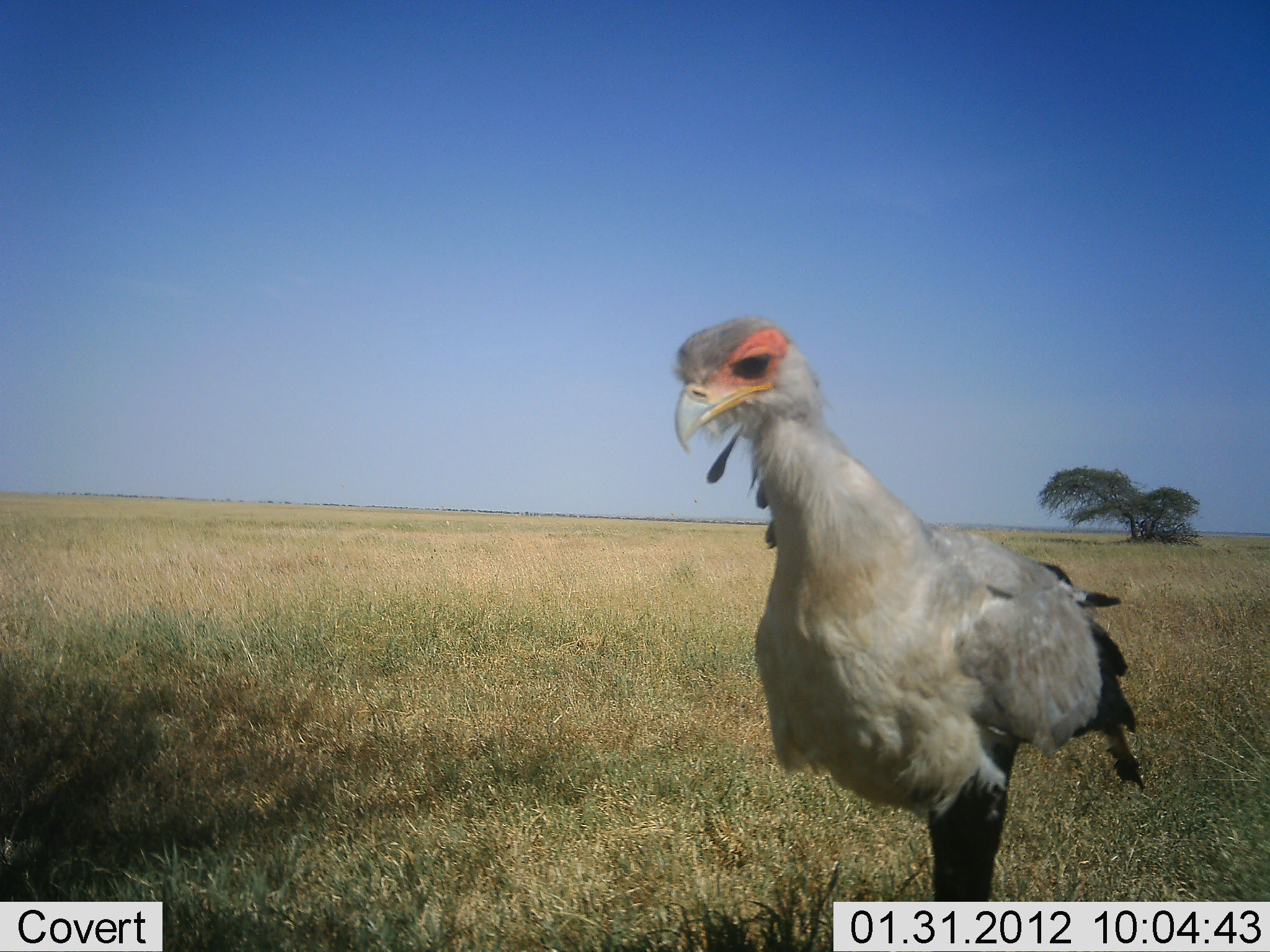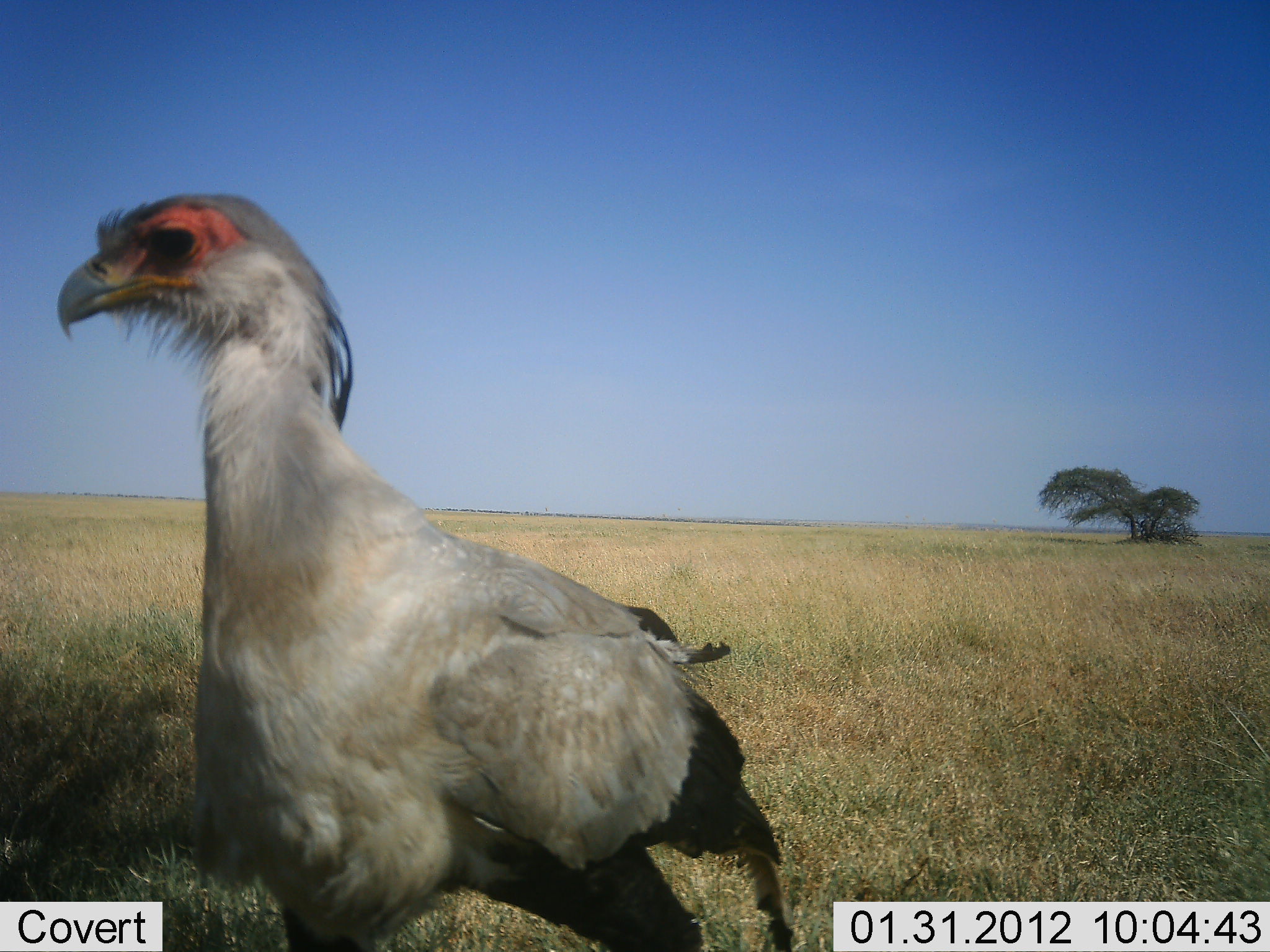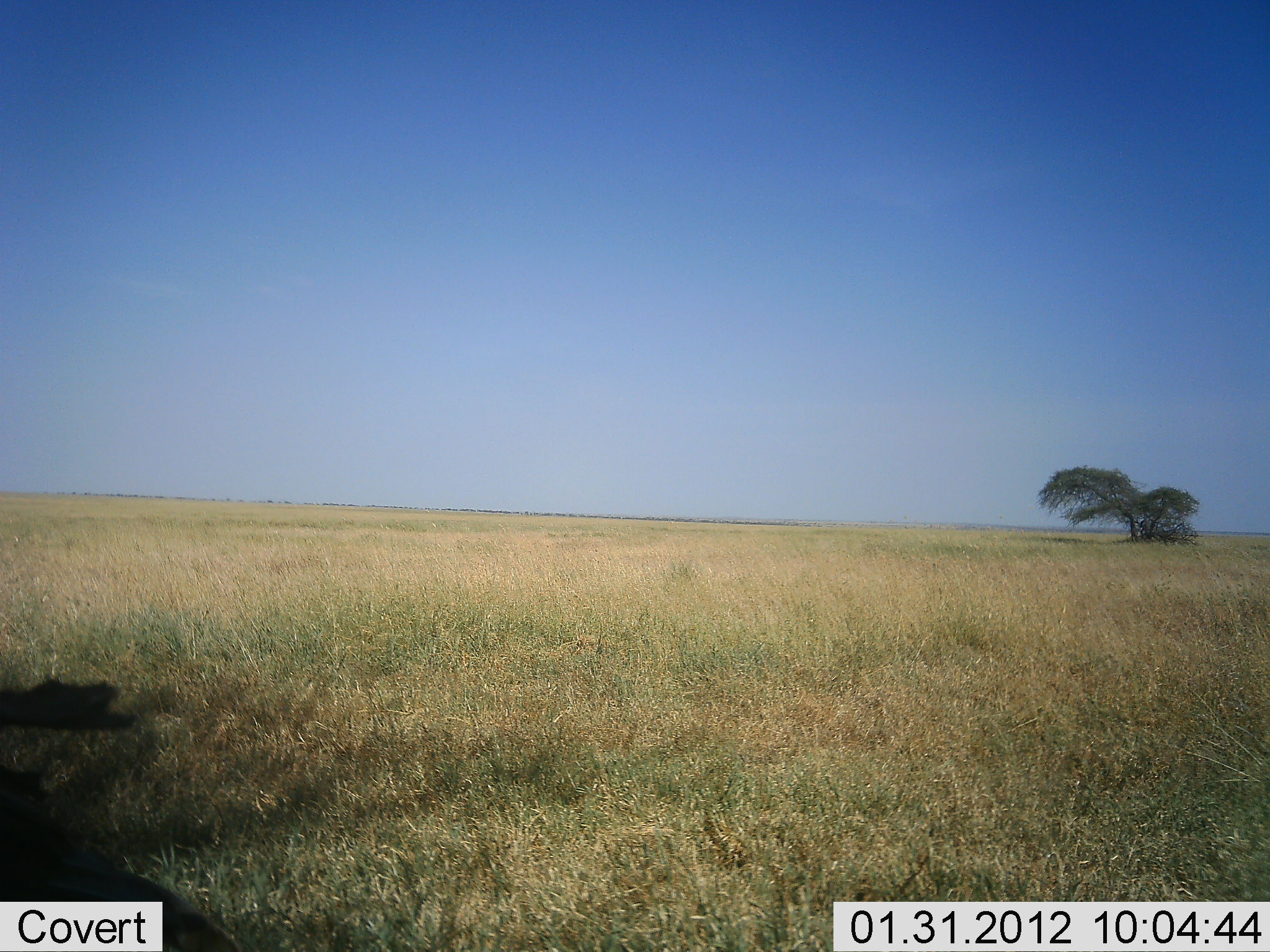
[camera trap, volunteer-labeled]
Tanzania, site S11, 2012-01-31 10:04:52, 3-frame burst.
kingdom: Animalia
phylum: Chordata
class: Aves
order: Accipitriformes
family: Sagittariidae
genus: Sagittarius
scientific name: Sagittarius serpentarius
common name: secretary bird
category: secretarybird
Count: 1.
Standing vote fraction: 14%.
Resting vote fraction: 0%.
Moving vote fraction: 86%.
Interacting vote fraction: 0%.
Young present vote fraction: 0%.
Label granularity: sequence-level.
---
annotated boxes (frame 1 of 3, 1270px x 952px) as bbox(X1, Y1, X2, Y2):
animal: bbox(672, 313, 1144, 903)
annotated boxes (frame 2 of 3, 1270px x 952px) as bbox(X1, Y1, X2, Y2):
animal: bbox(58, 191, 793, 951)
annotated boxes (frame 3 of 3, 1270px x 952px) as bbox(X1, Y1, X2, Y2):
animal: bbox(0, 676, 239, 951)